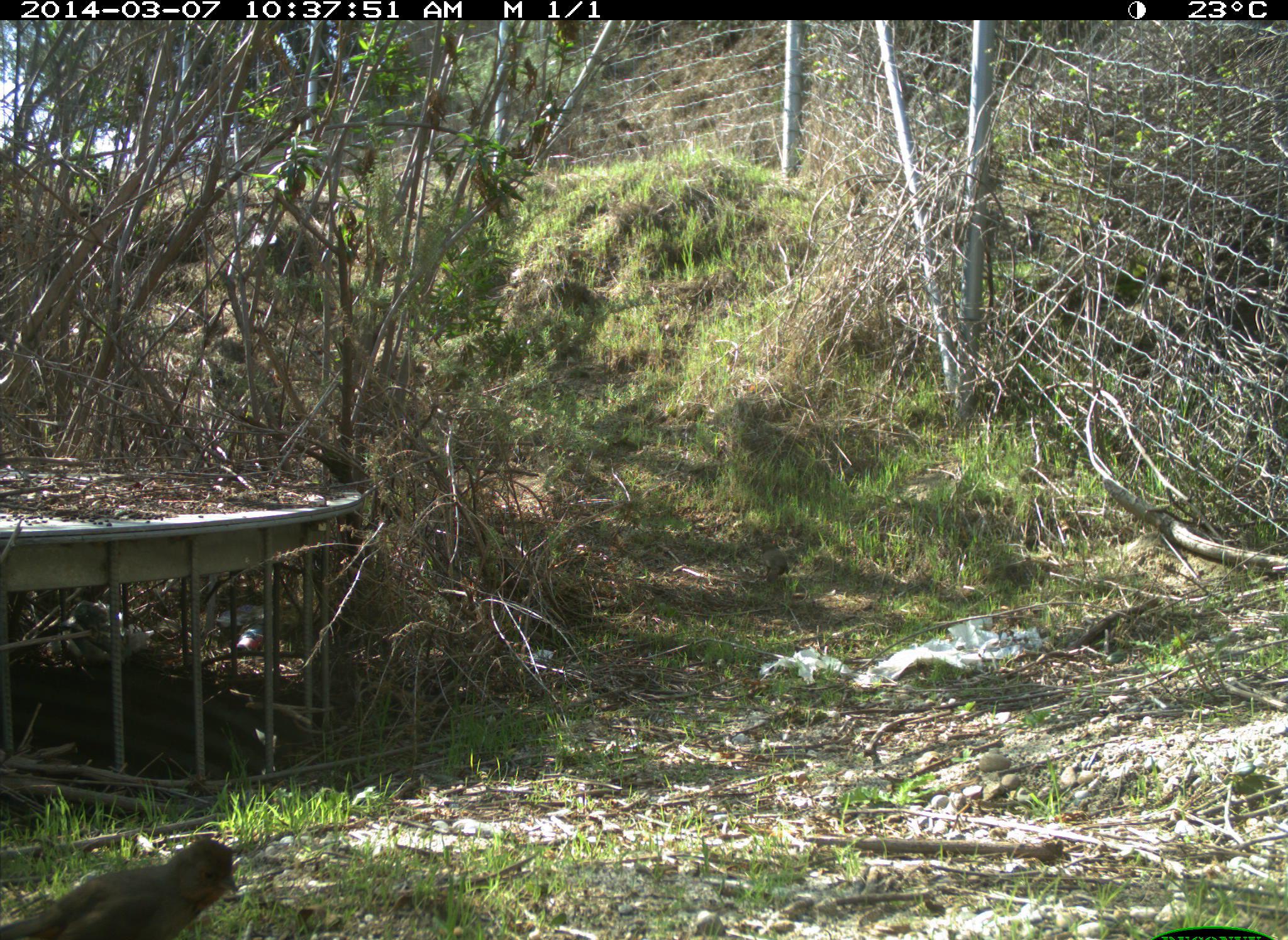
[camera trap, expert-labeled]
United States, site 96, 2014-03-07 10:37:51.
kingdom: Animalia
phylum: Chordata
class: Aves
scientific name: Aves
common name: bird